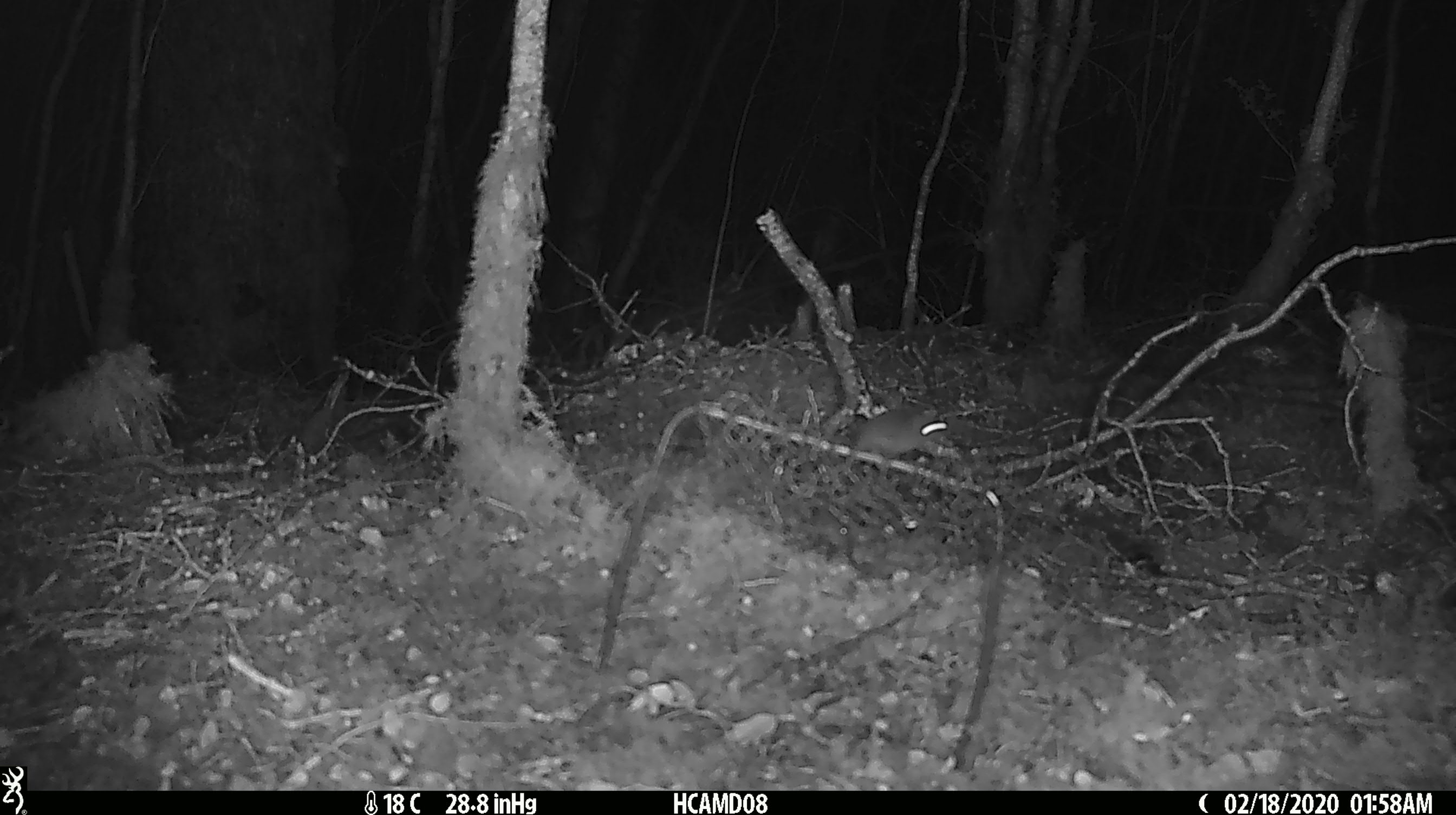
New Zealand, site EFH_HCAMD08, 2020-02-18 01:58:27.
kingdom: Animalia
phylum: Chordata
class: Mammalia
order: Rodentia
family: Muridae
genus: Mus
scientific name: Mus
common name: mouse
Mouse (Mus).